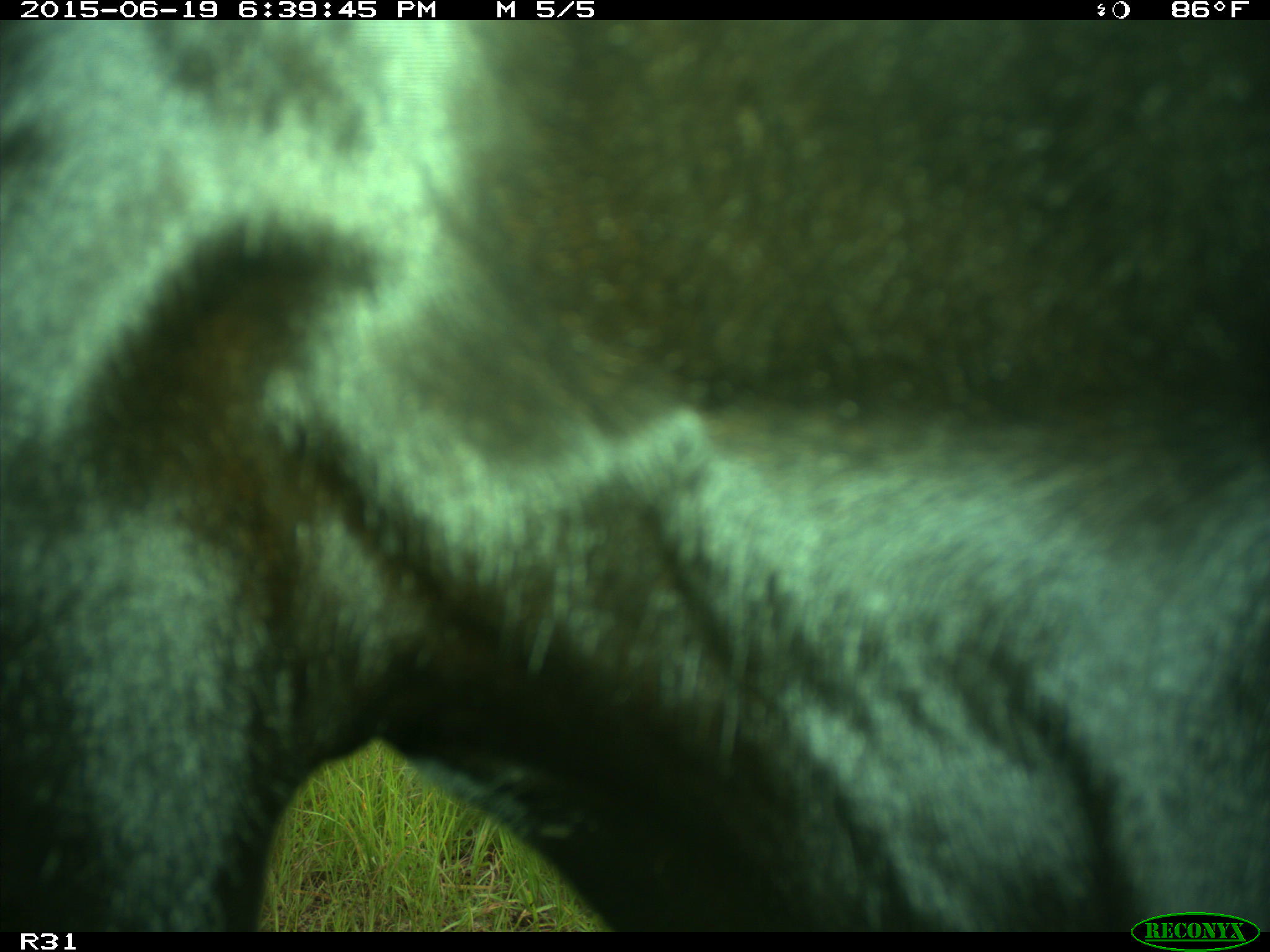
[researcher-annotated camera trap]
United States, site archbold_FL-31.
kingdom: Animalia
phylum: Chordata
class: Mammalia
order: Artiodactyla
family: Bovidae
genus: Bos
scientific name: Bos taurus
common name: domestic cow